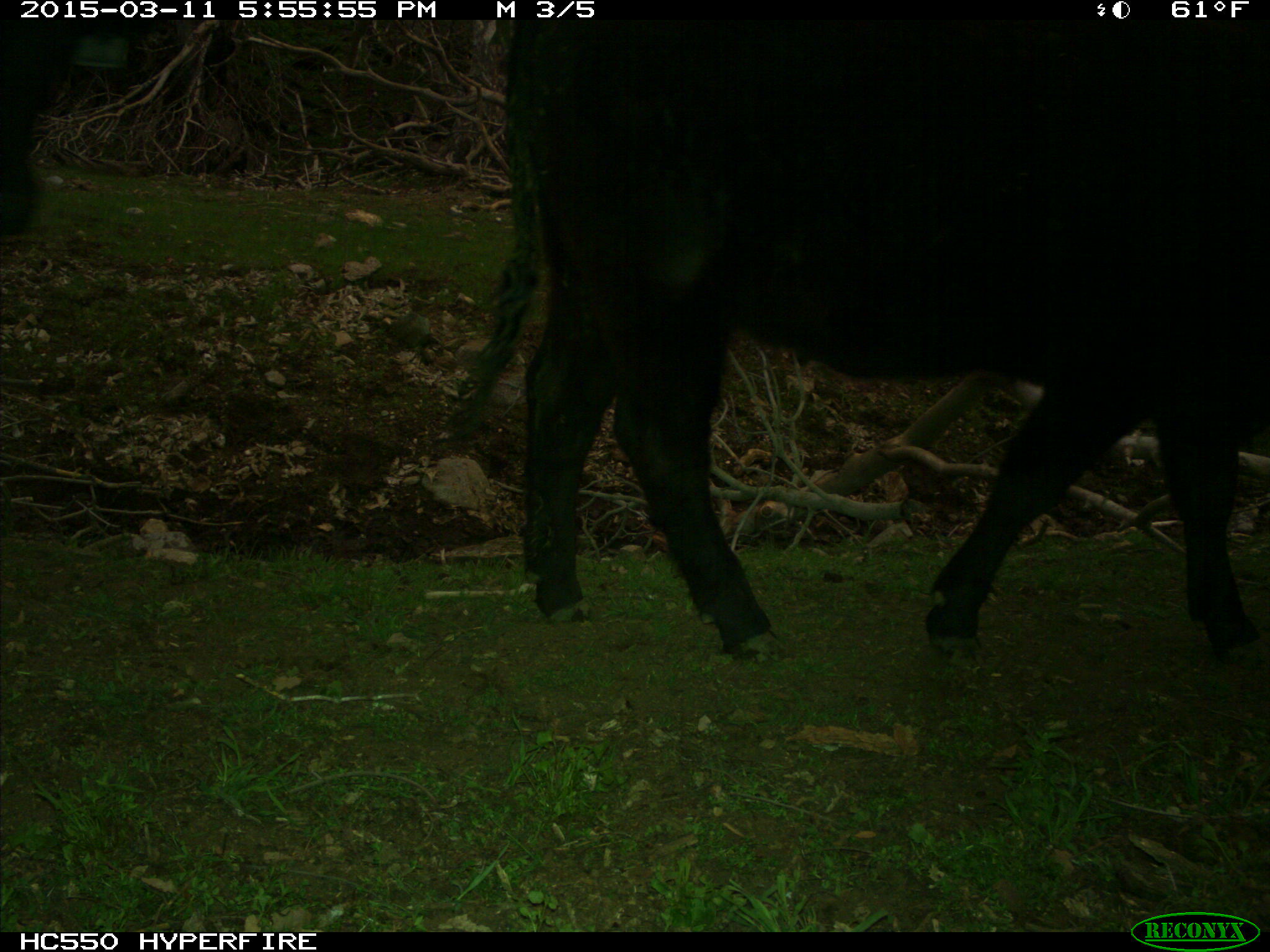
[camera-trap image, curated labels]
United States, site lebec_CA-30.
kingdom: Animalia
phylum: Chordata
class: Mammalia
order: Artiodactyla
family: Bovidae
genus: Bos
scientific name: Bos taurus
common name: domestic cow